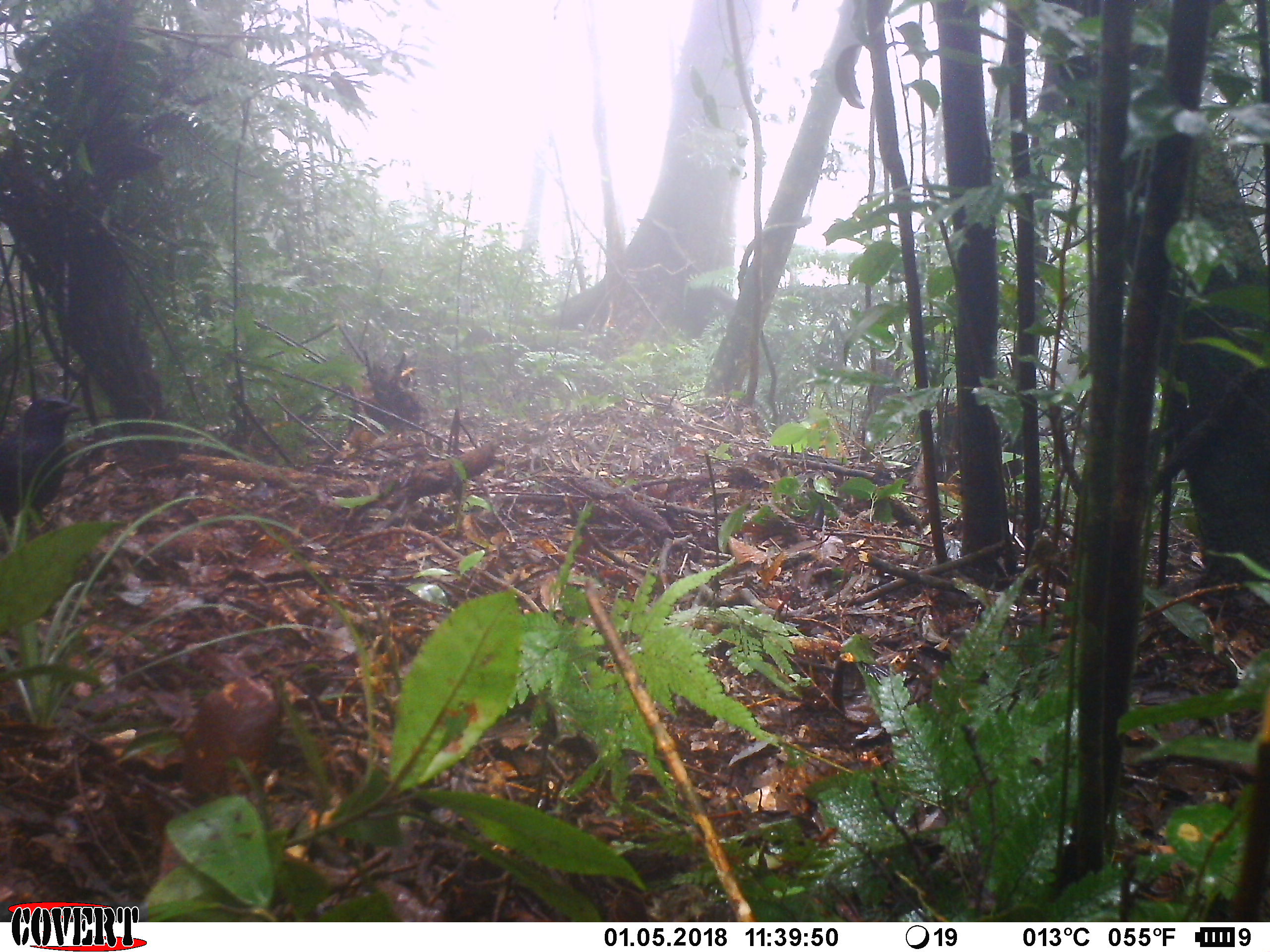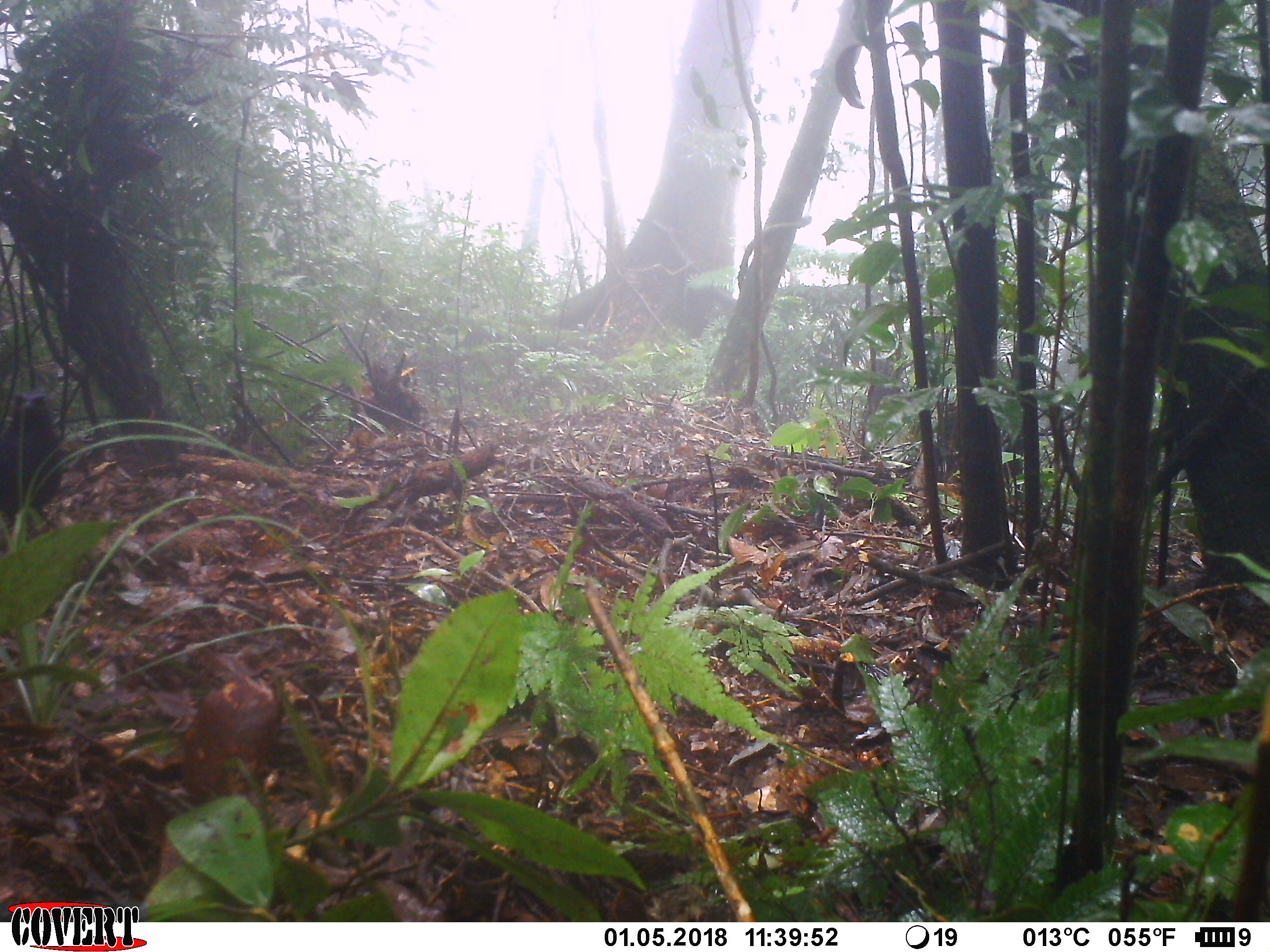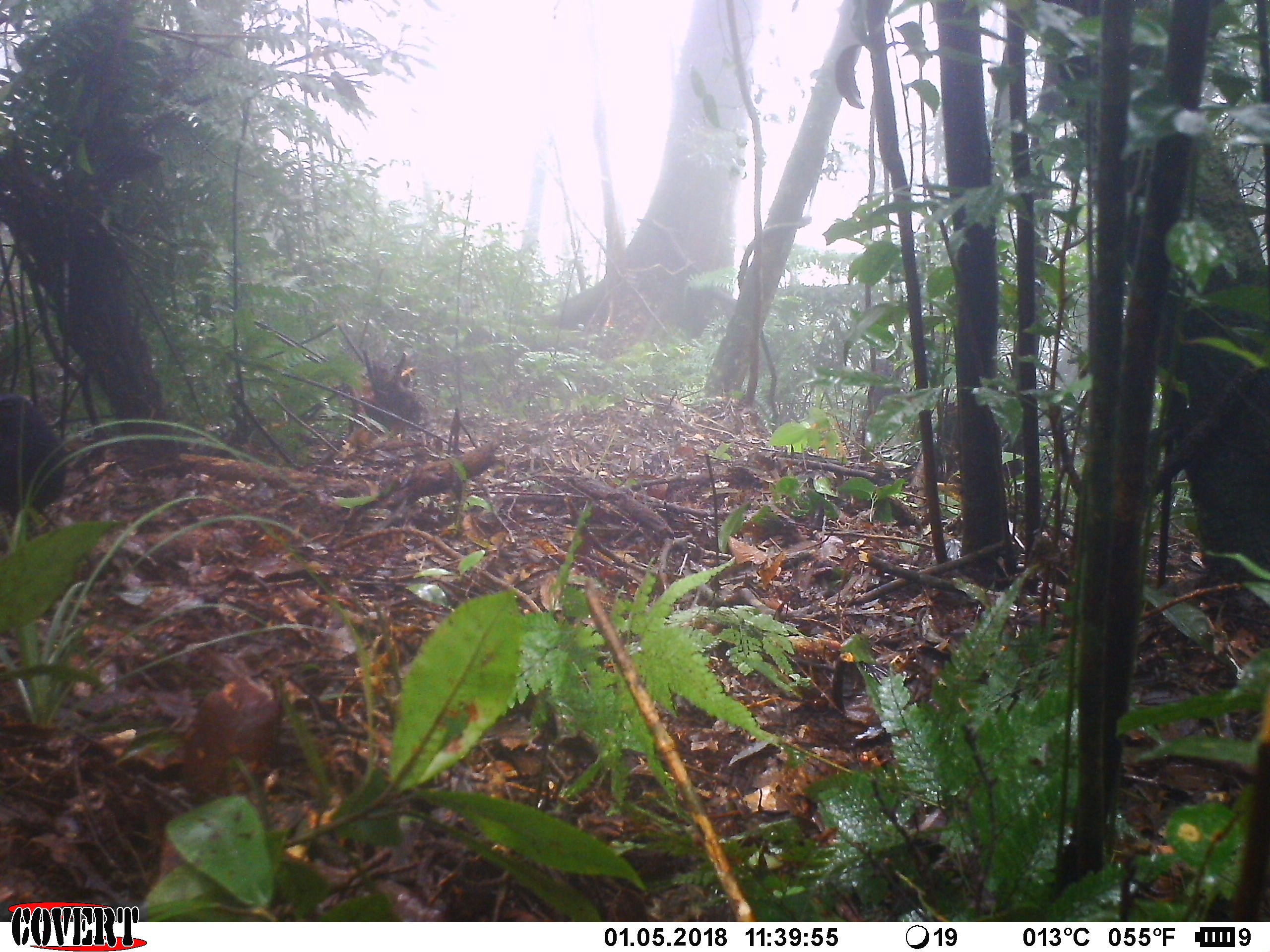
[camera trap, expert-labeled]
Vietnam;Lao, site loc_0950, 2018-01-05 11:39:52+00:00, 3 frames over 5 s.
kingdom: Animalia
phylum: Chordata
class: Aves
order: Passeriformes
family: Muscicapidae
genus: Myophonus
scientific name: Myophonus caeruleus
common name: blue whistling thrush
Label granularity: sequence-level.